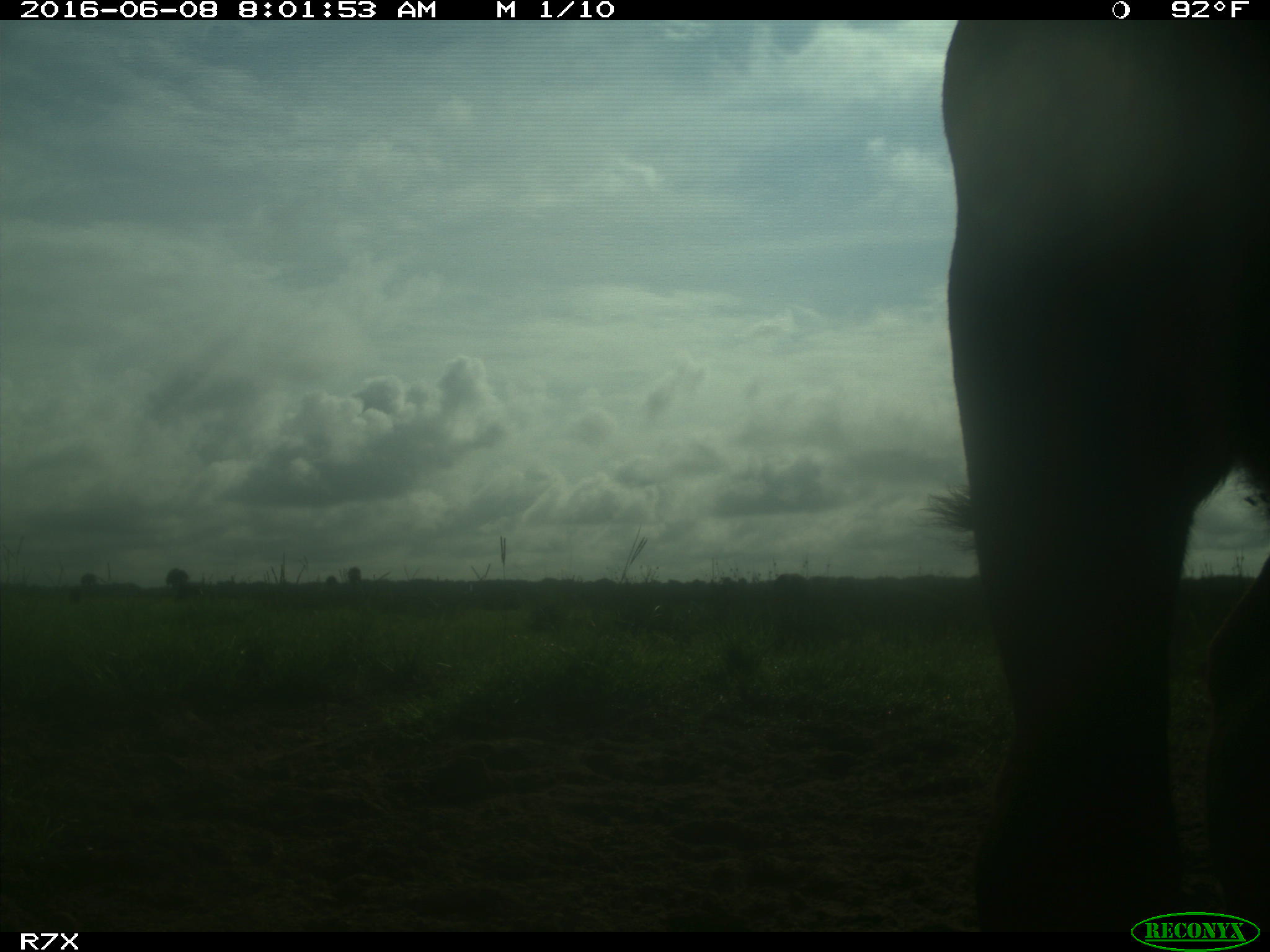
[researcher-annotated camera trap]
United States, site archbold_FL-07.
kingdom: Animalia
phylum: Chordata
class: Mammalia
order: Artiodactyla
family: Bovidae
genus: Bos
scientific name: Bos taurus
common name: domestic cow